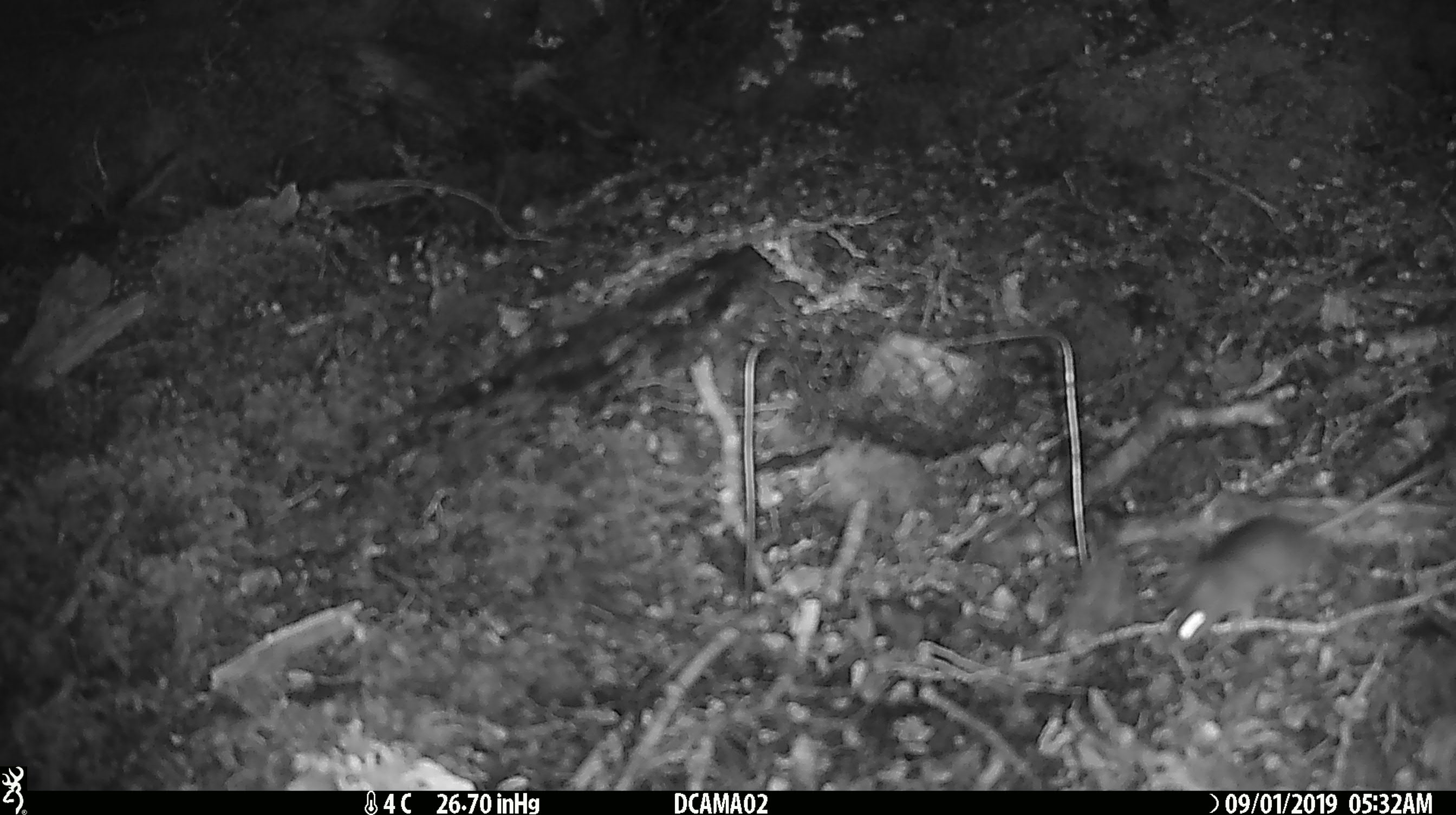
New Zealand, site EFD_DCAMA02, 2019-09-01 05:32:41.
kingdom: Animalia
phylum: Chordata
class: Mammalia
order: Rodentia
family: Muridae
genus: Mus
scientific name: Mus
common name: mouse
Mouse (Mus).